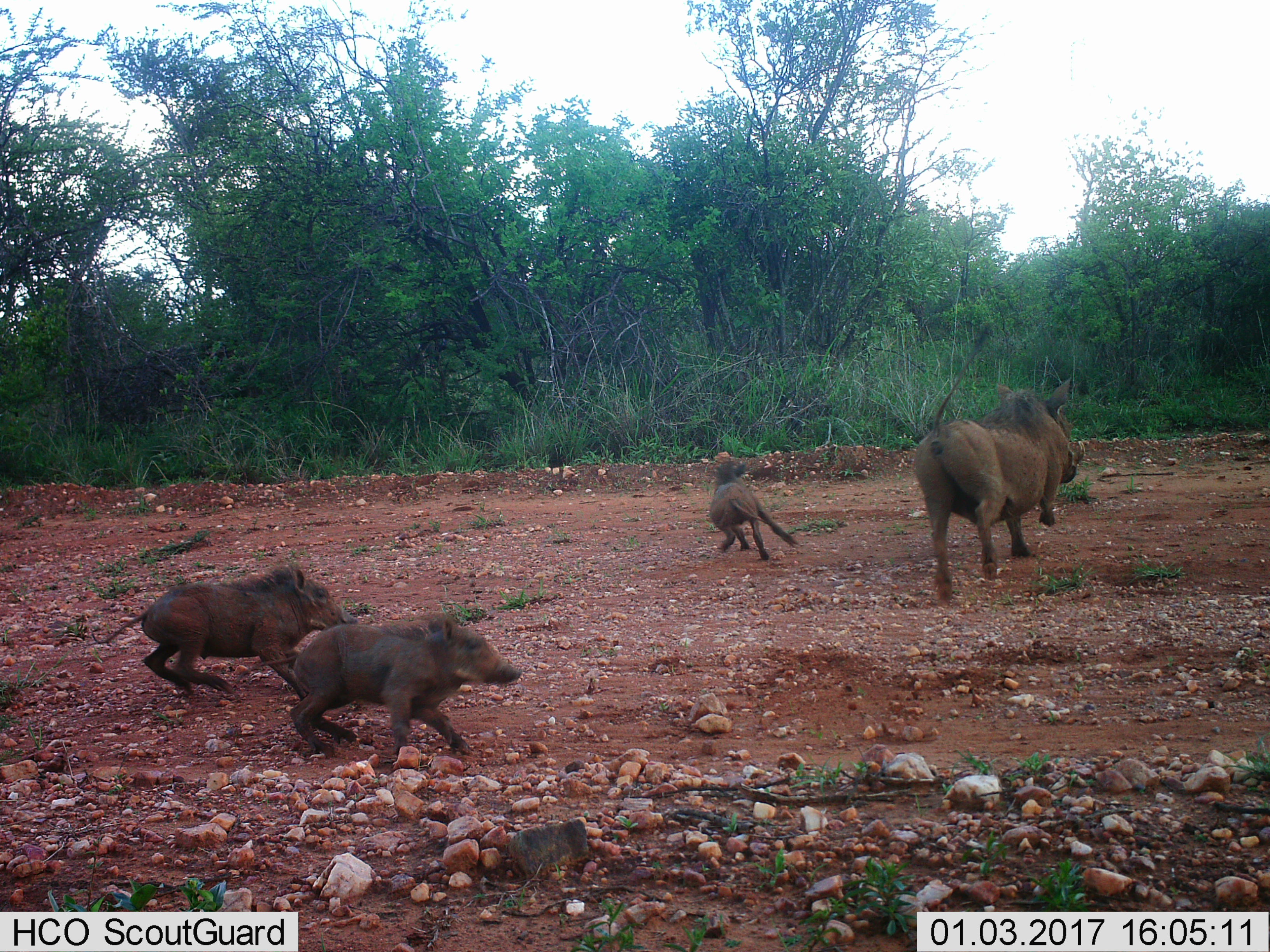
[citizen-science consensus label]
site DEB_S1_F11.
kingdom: Animalia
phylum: Chordata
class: Mammalia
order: Artiodactyla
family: Suidae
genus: Phacochoerus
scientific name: Phacochoerus africanus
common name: warthog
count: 4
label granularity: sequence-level